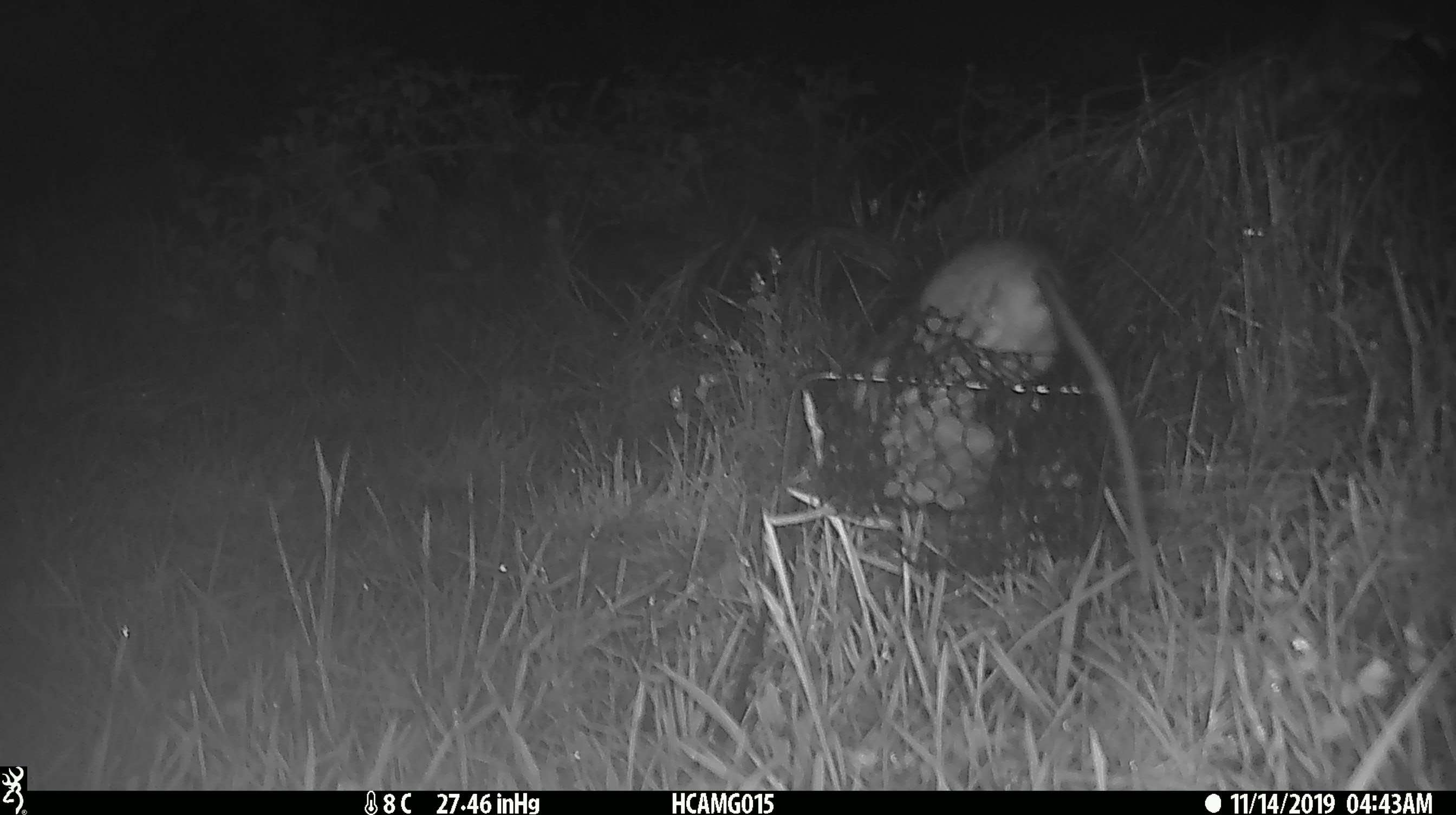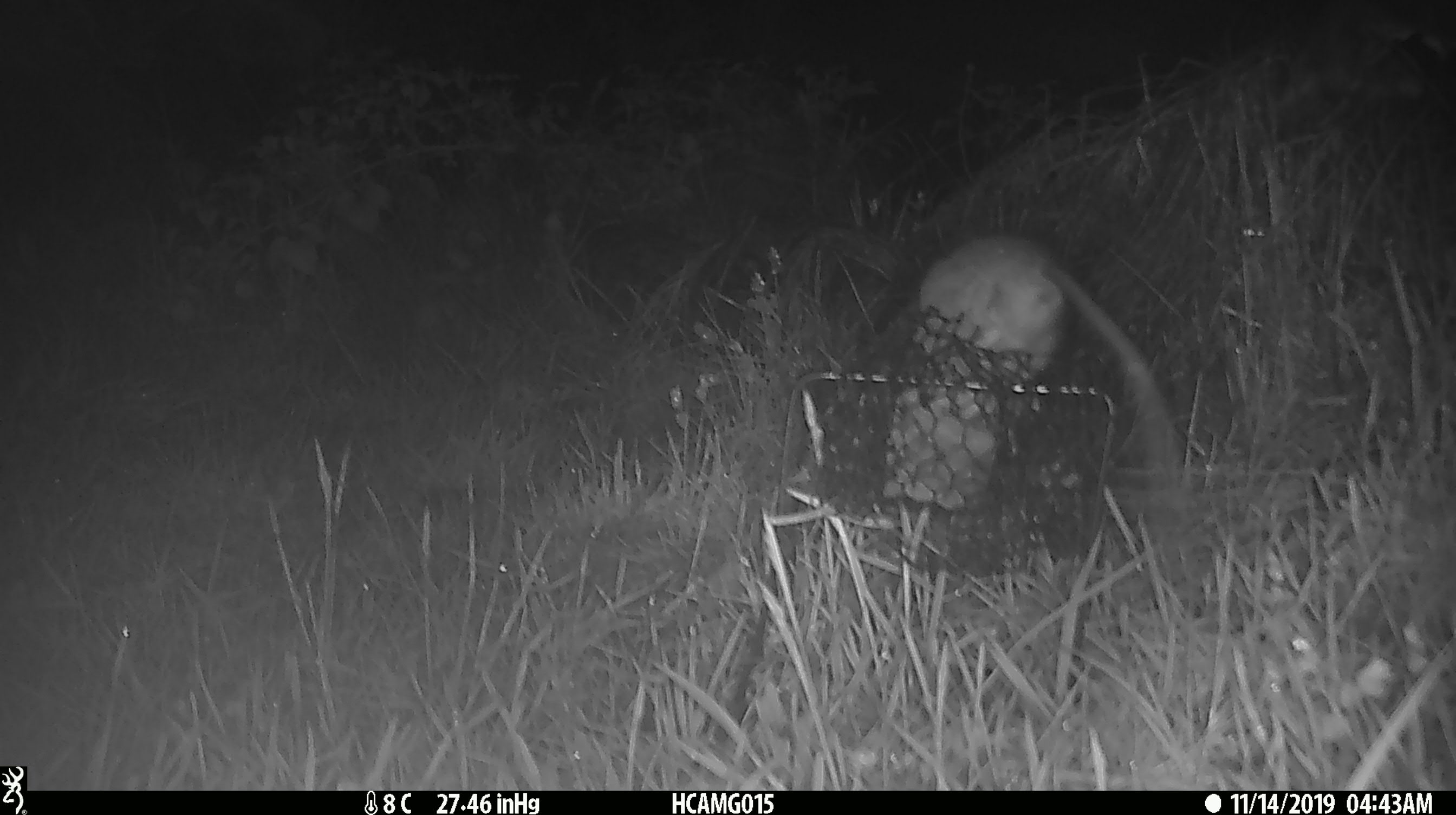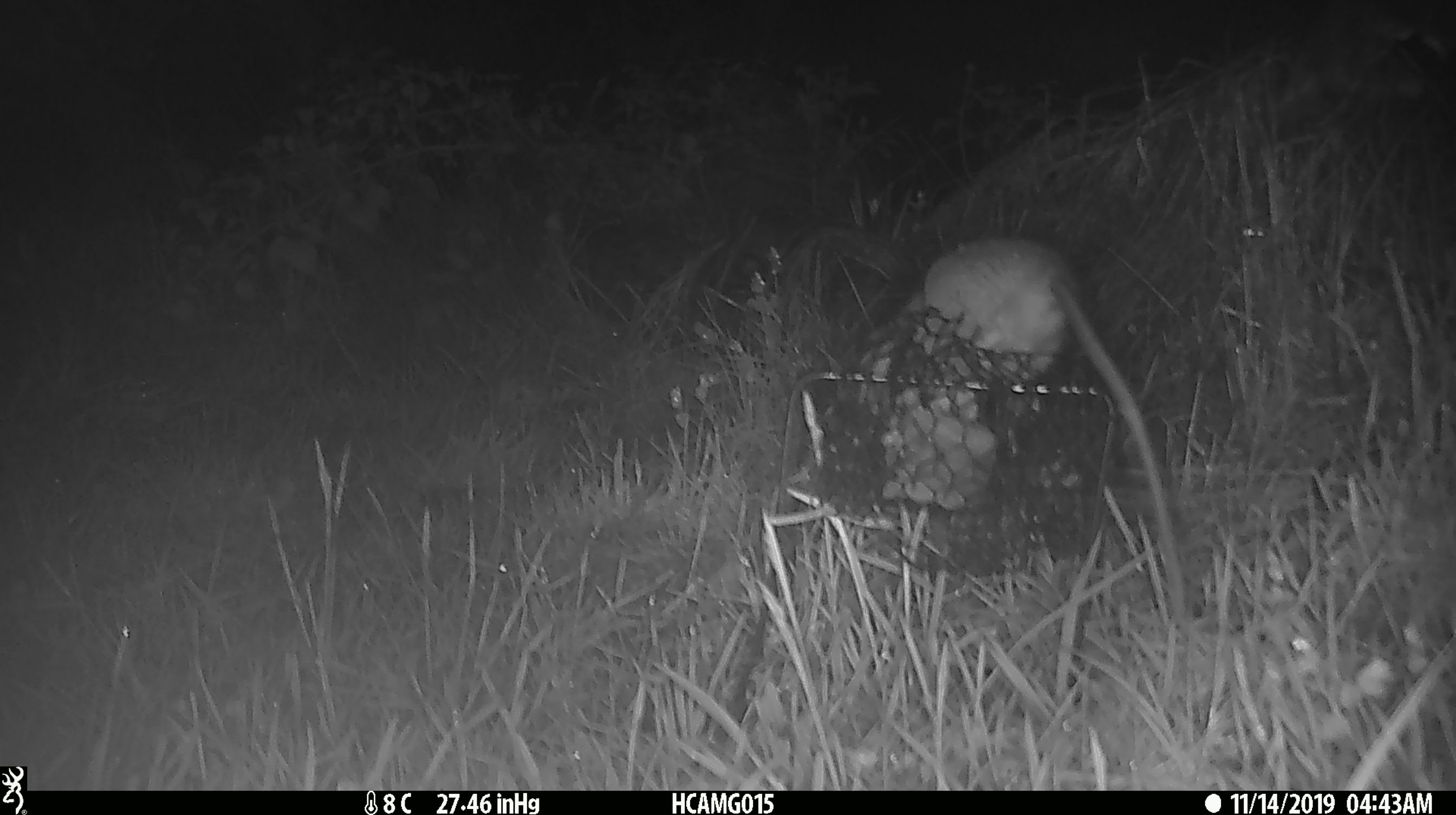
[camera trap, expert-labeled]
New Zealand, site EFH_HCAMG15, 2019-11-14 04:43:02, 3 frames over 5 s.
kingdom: Animalia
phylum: Chordata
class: Mammalia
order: Rodentia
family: Muridae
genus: Rattus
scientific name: Rattus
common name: rat